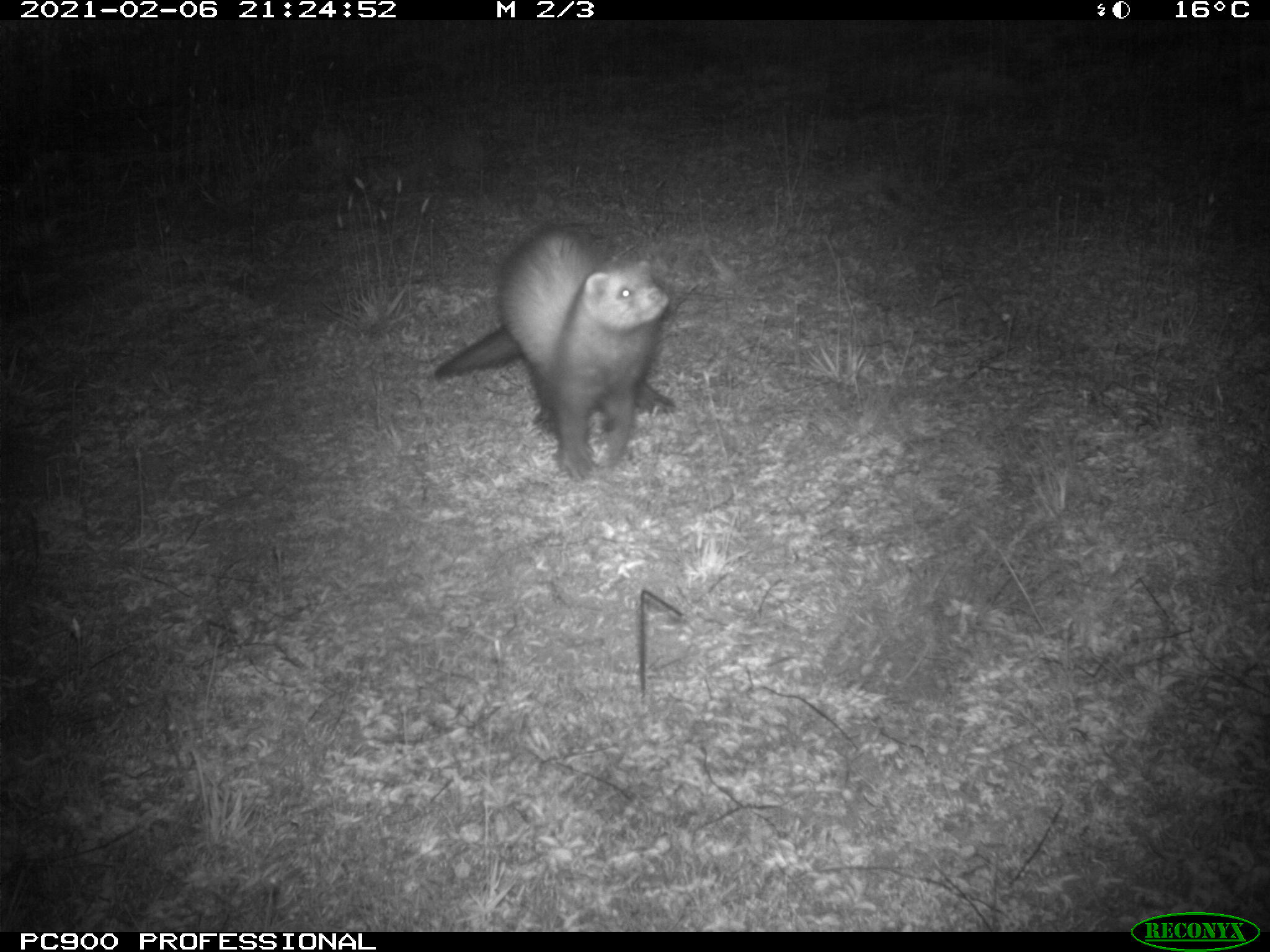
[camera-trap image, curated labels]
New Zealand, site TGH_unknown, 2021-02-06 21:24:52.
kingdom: Animalia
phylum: Chordata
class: Mammalia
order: Carnivora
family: Mustelidae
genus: Mustela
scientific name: Mustela furo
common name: ferret